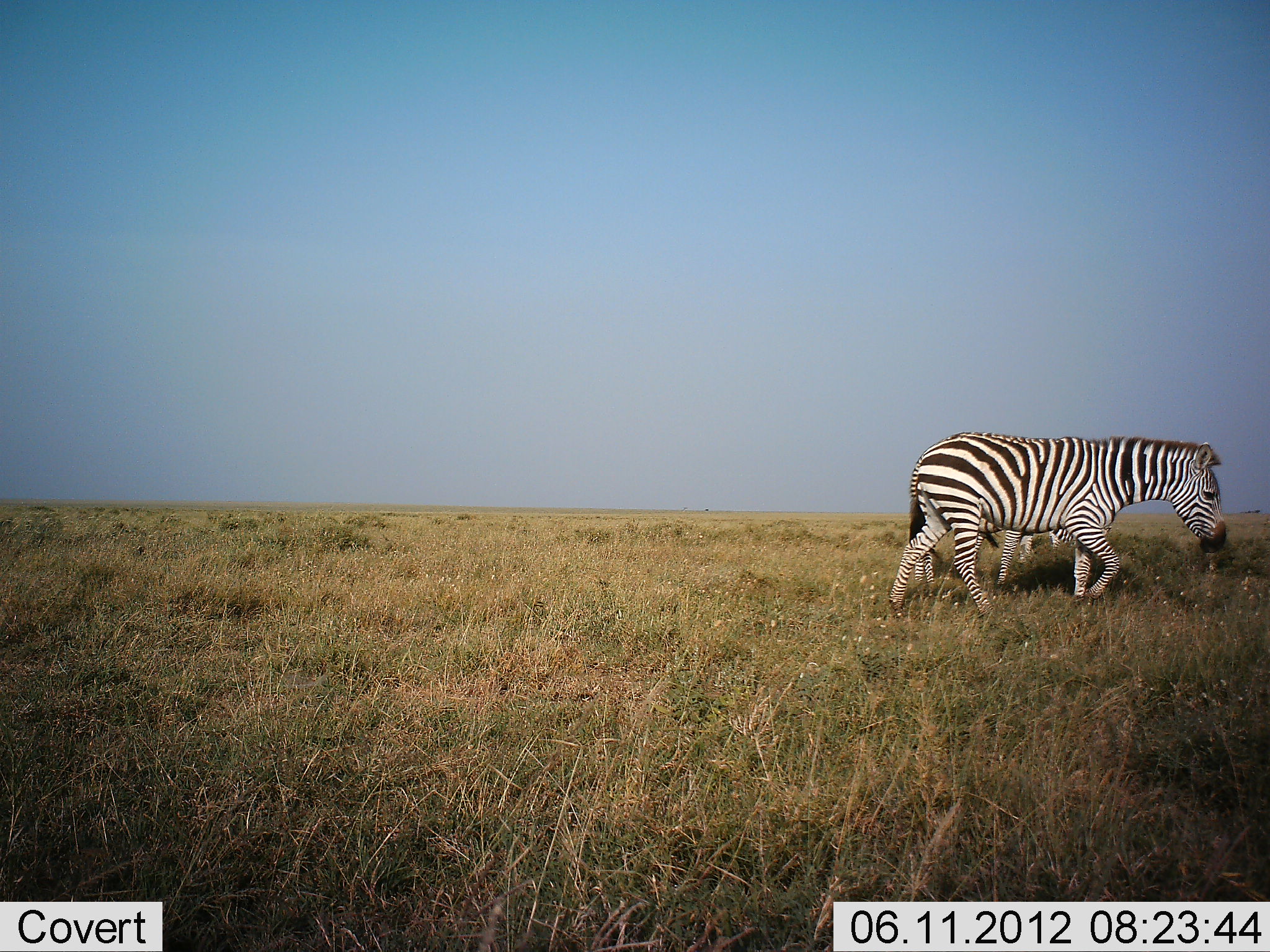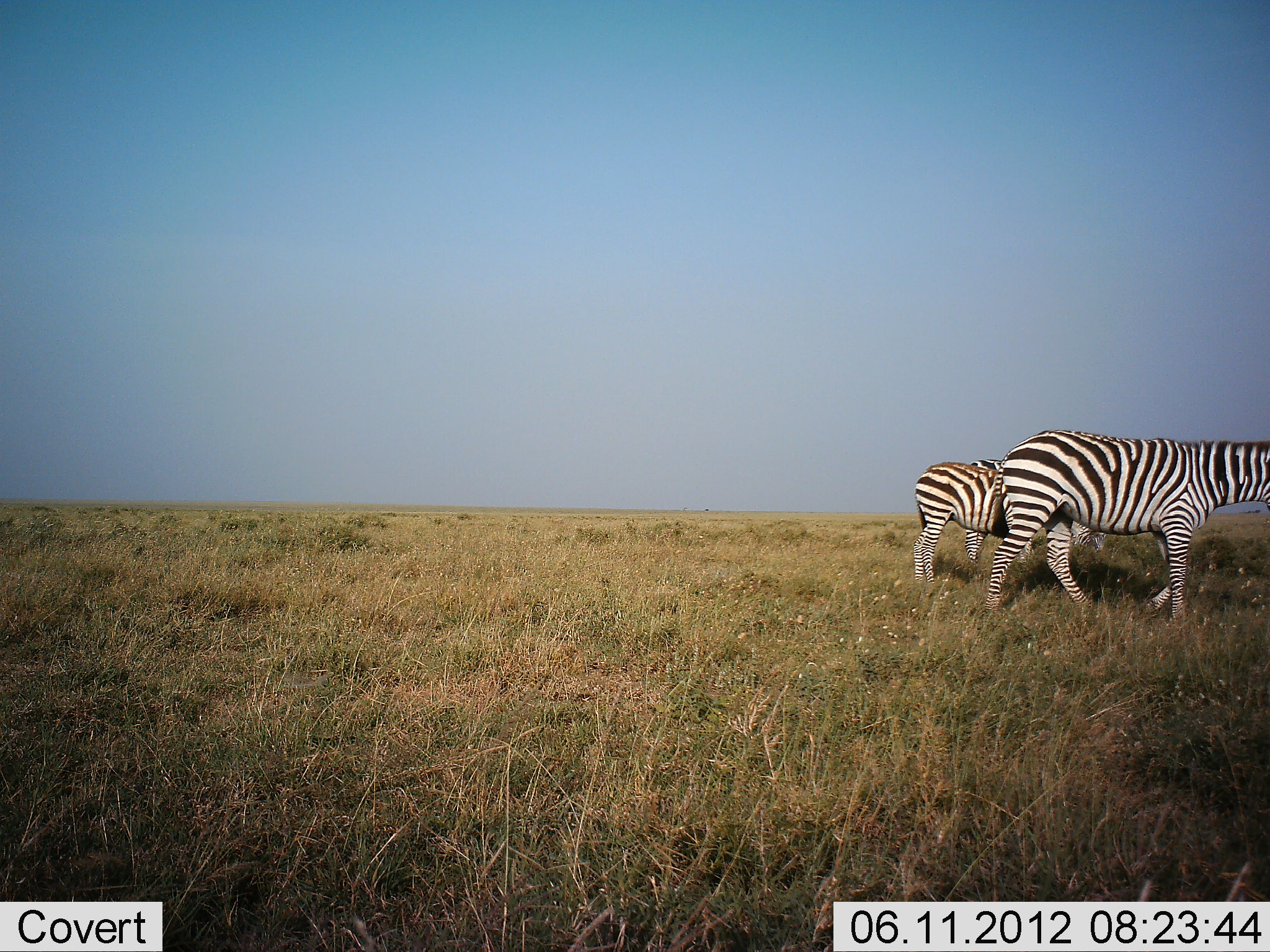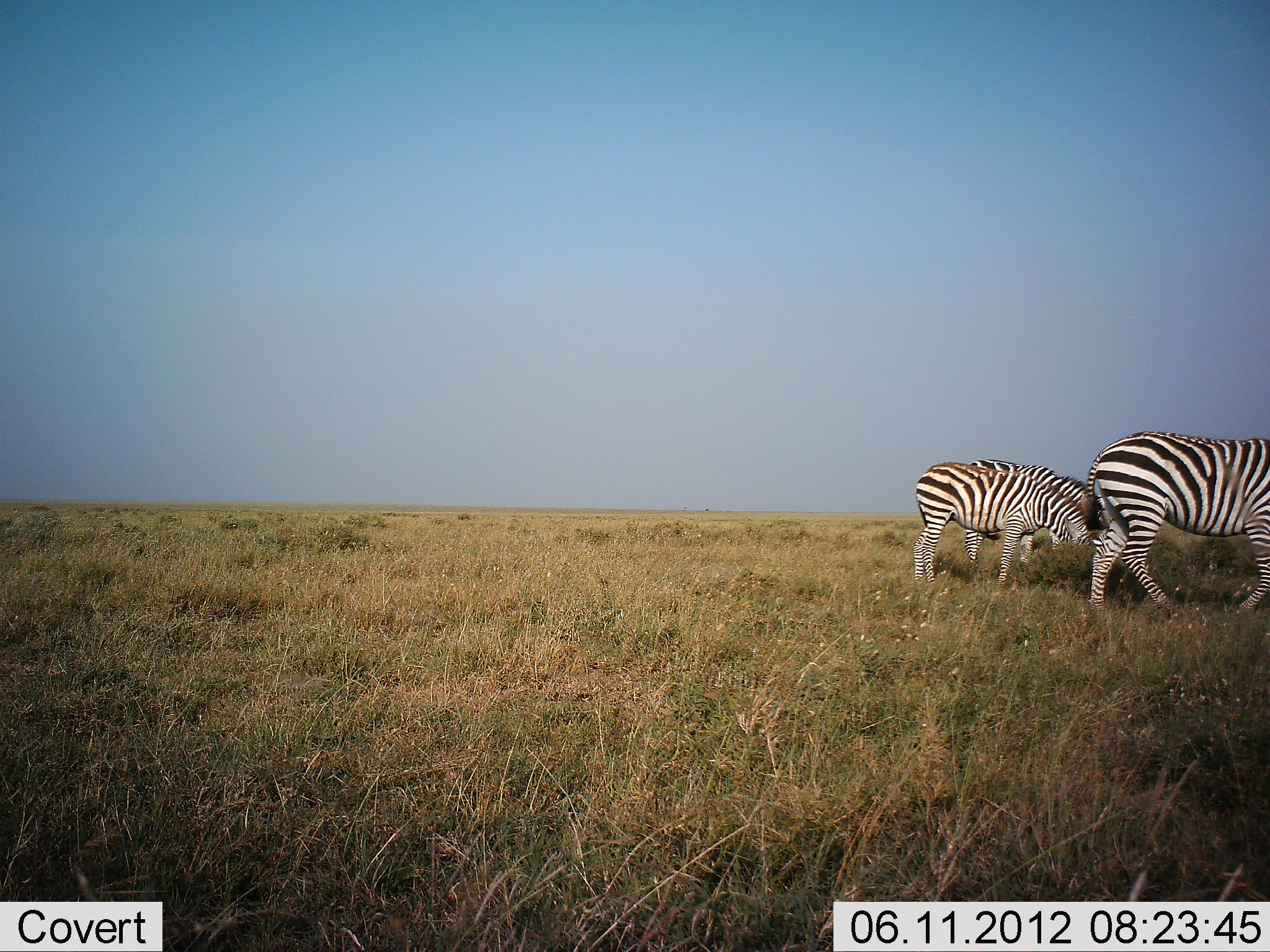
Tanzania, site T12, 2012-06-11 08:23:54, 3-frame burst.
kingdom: Animalia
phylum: Chordata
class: Mammalia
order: Perissodactyla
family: Equidae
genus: Equus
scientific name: Equus quagga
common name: plains zebra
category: zebra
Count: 3.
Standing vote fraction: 40%.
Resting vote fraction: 0%.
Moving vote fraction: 80%.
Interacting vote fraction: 0%.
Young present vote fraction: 10%.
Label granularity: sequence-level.